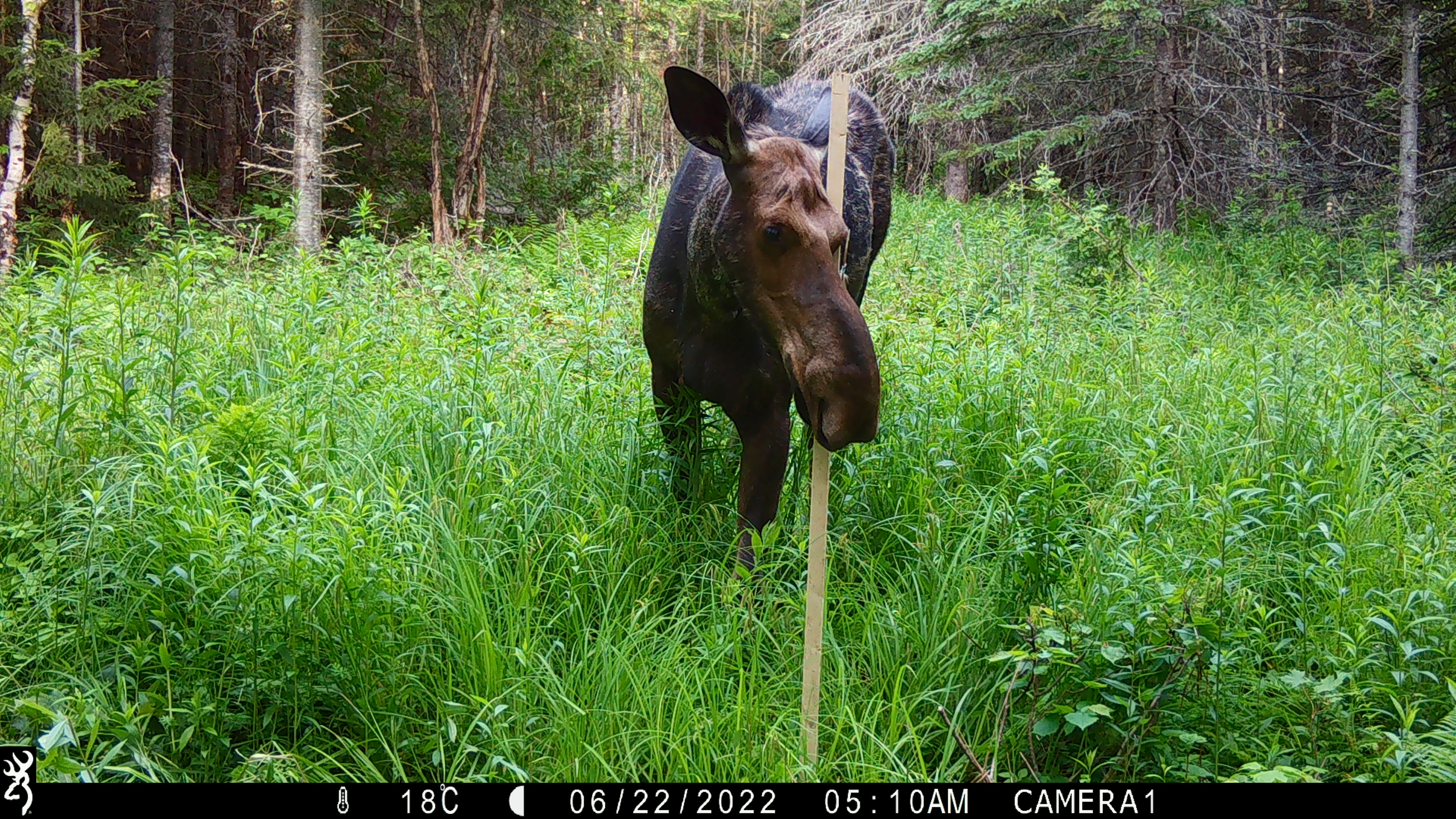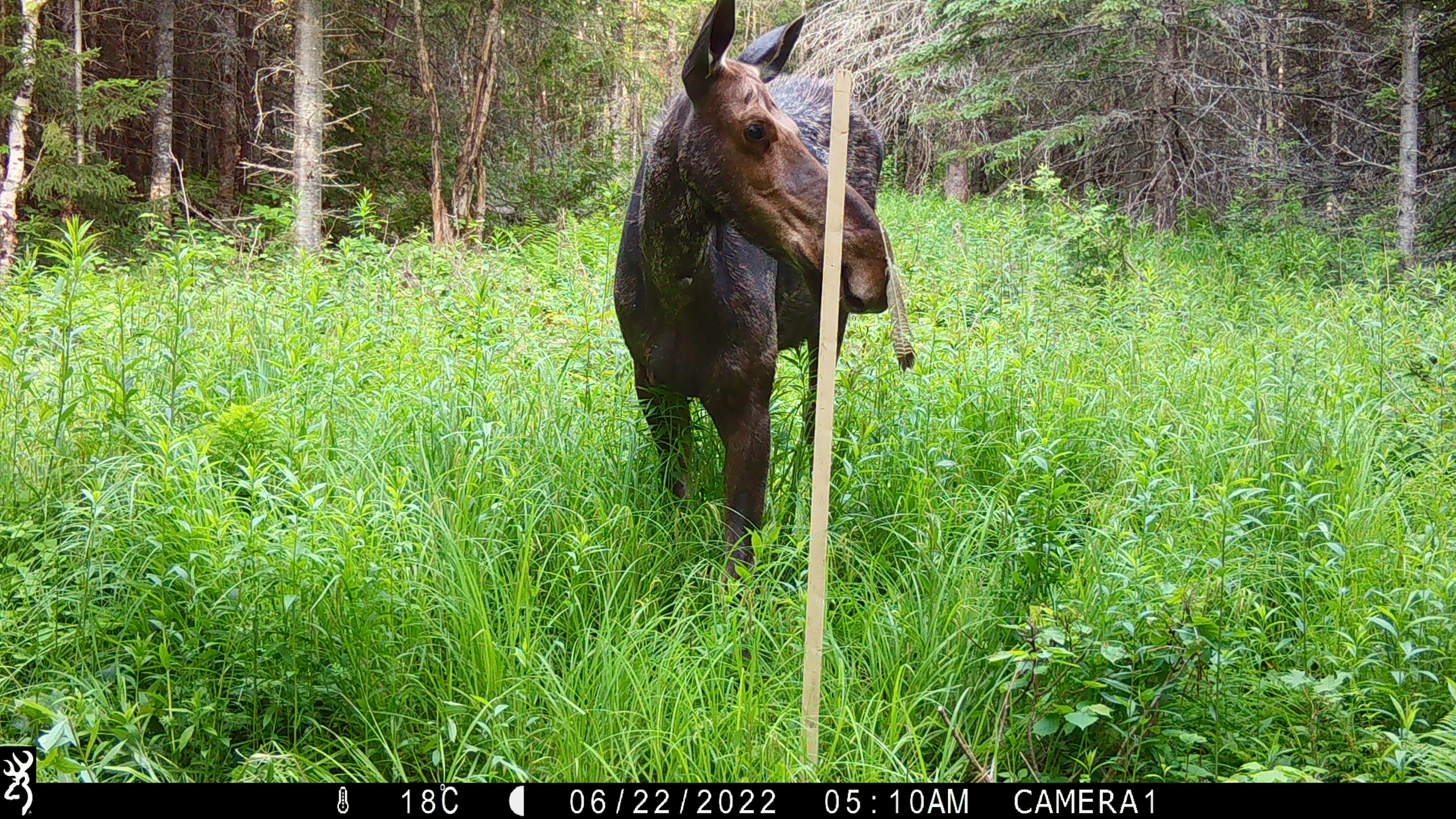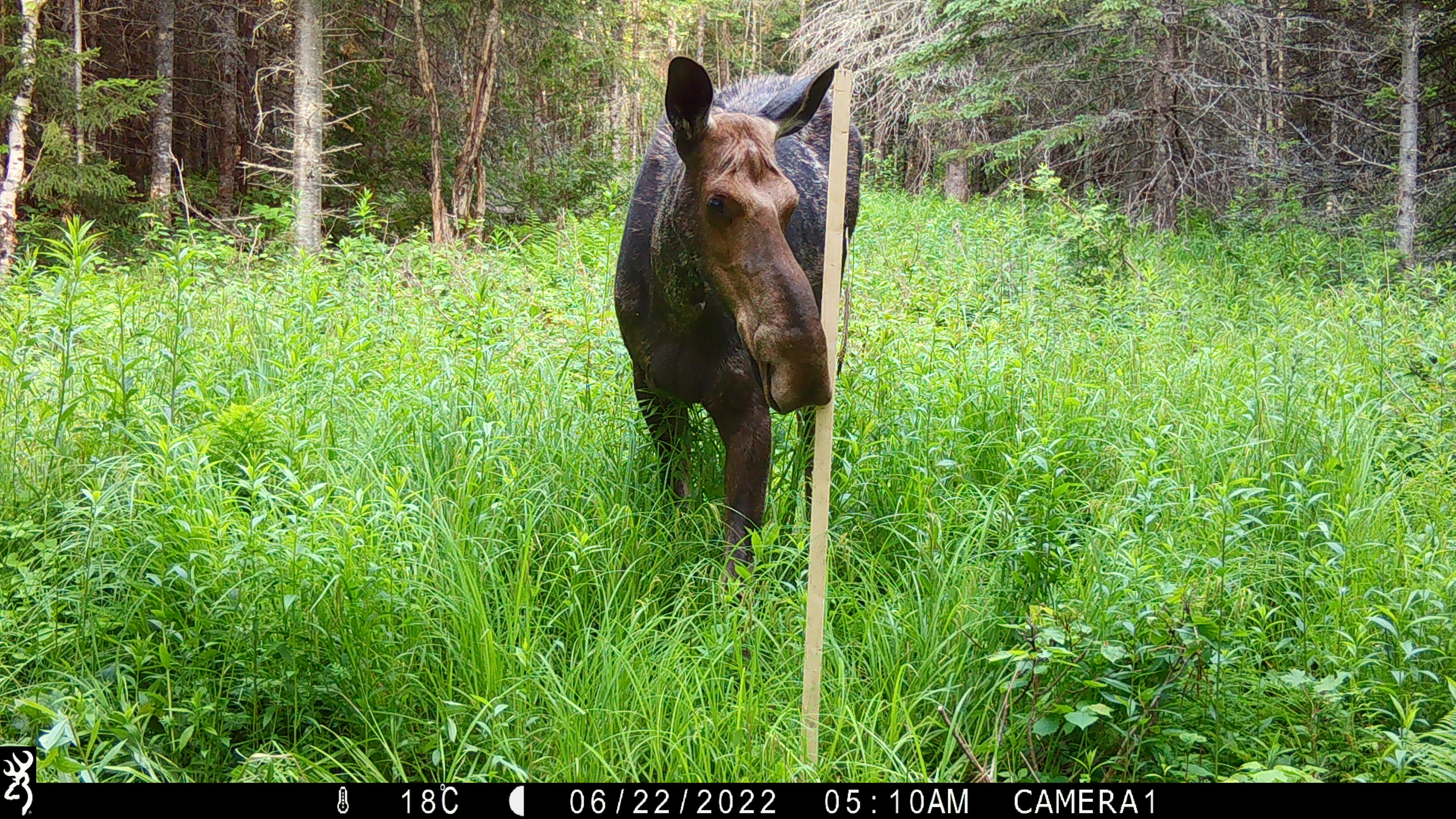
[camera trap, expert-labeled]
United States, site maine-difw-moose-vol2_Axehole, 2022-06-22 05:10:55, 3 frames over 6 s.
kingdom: Animalia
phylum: Chordata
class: Mammalia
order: Artiodactyla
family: Cervidae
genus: Alces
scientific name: Alces alces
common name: moose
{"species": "moose (Alces alces)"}